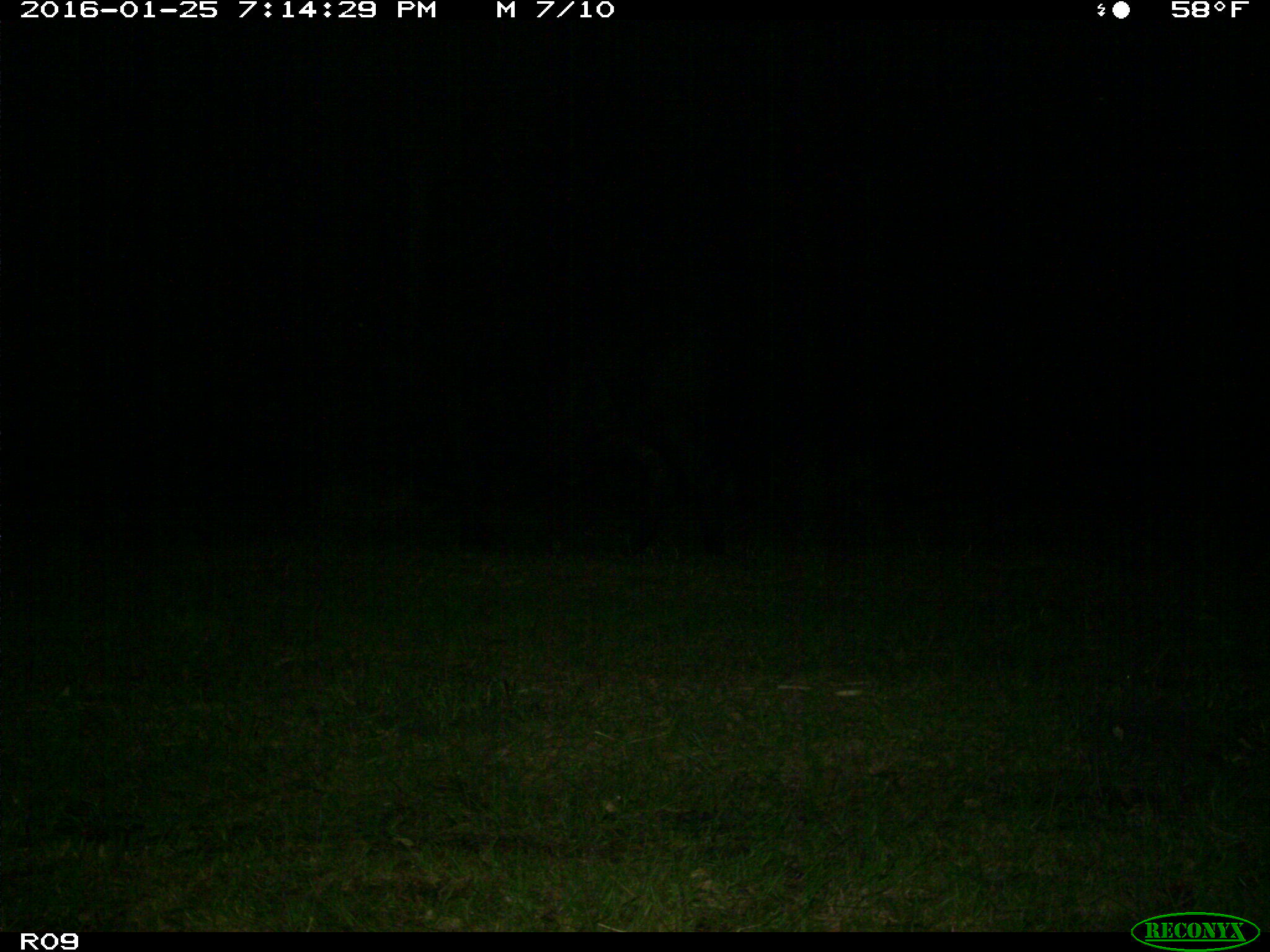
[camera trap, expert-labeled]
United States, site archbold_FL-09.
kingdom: Animalia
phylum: Chordata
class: Mammalia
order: Artiodactyla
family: Bovidae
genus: Bos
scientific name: Bos taurus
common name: domestic cow